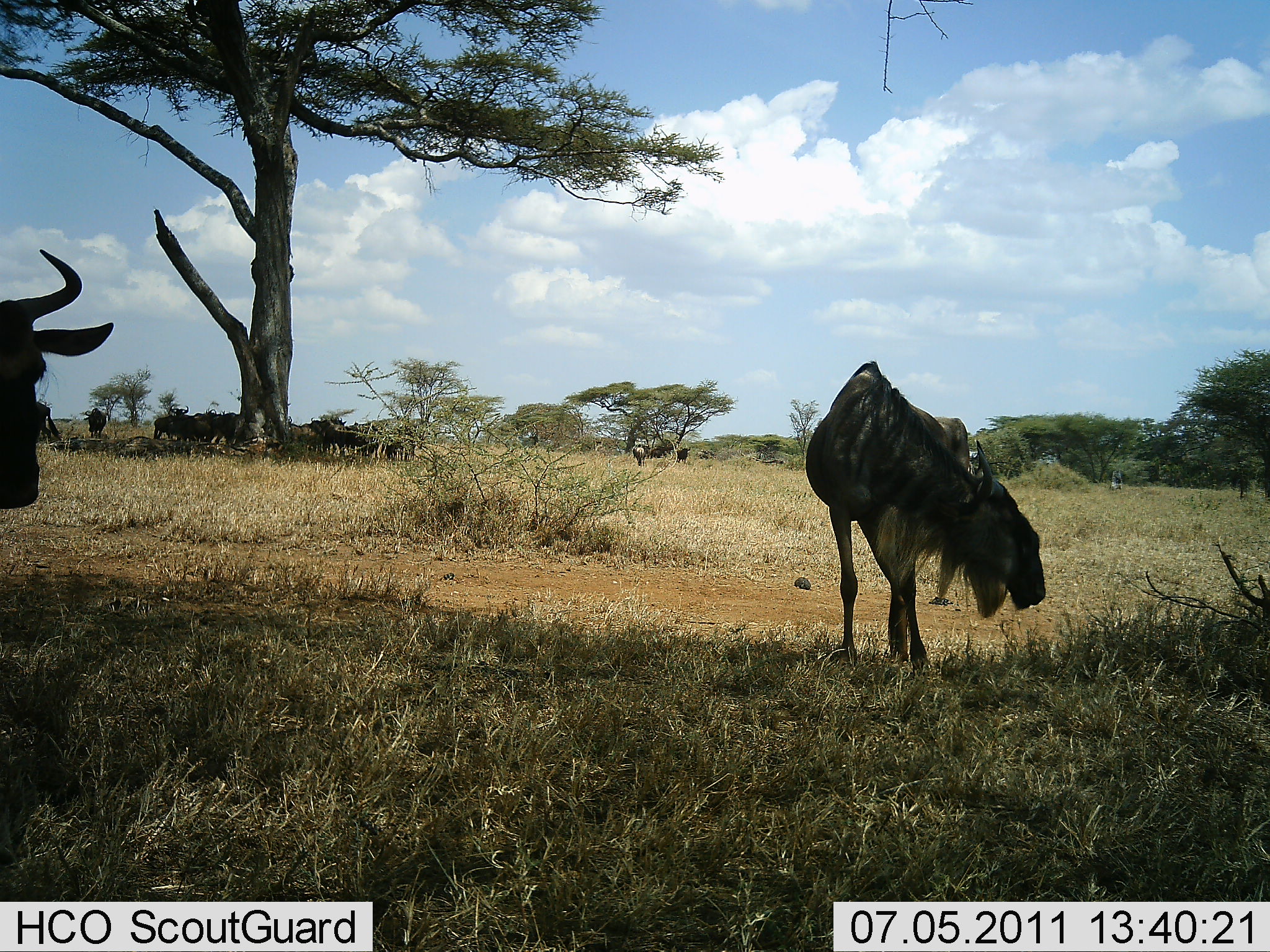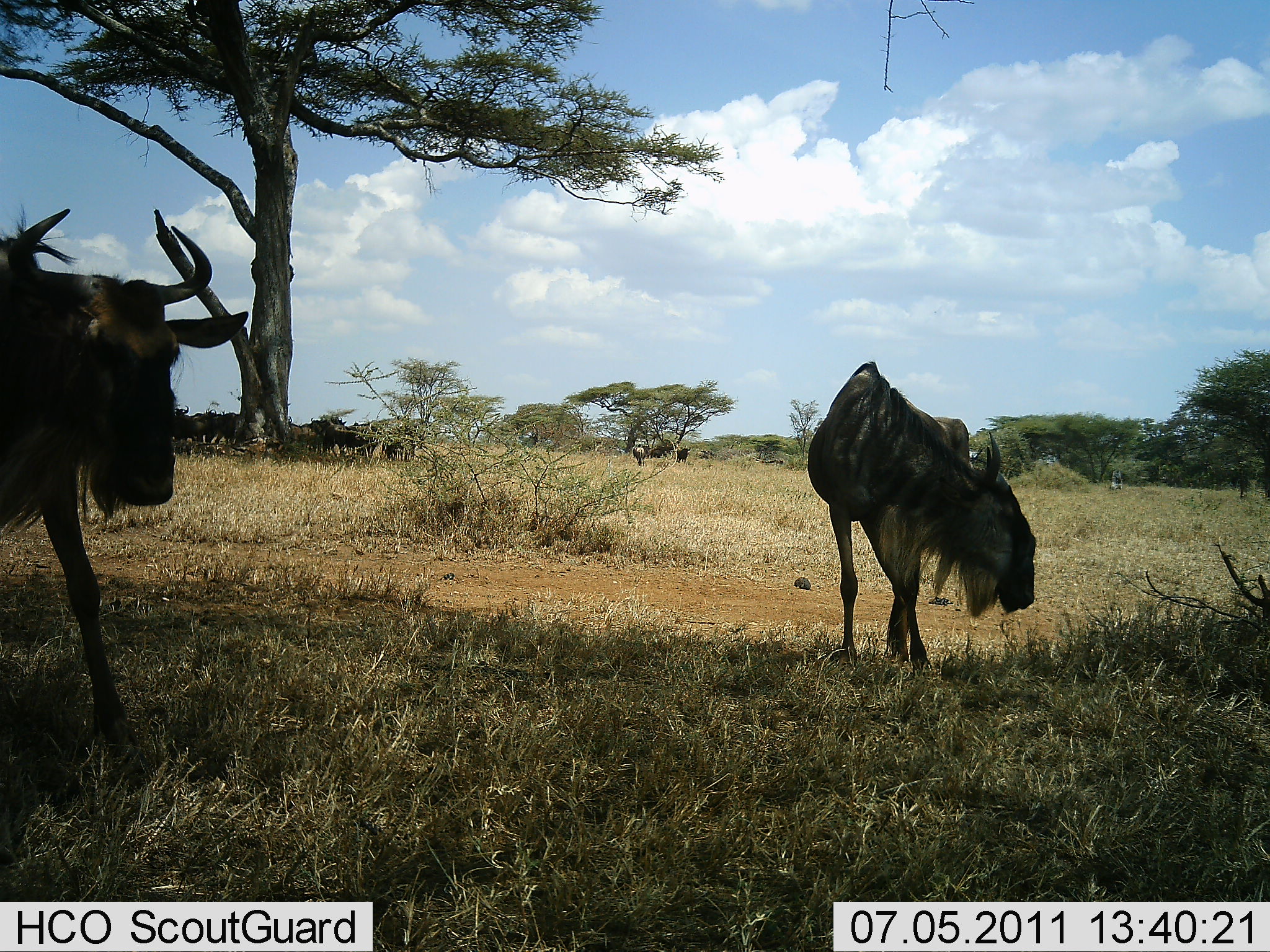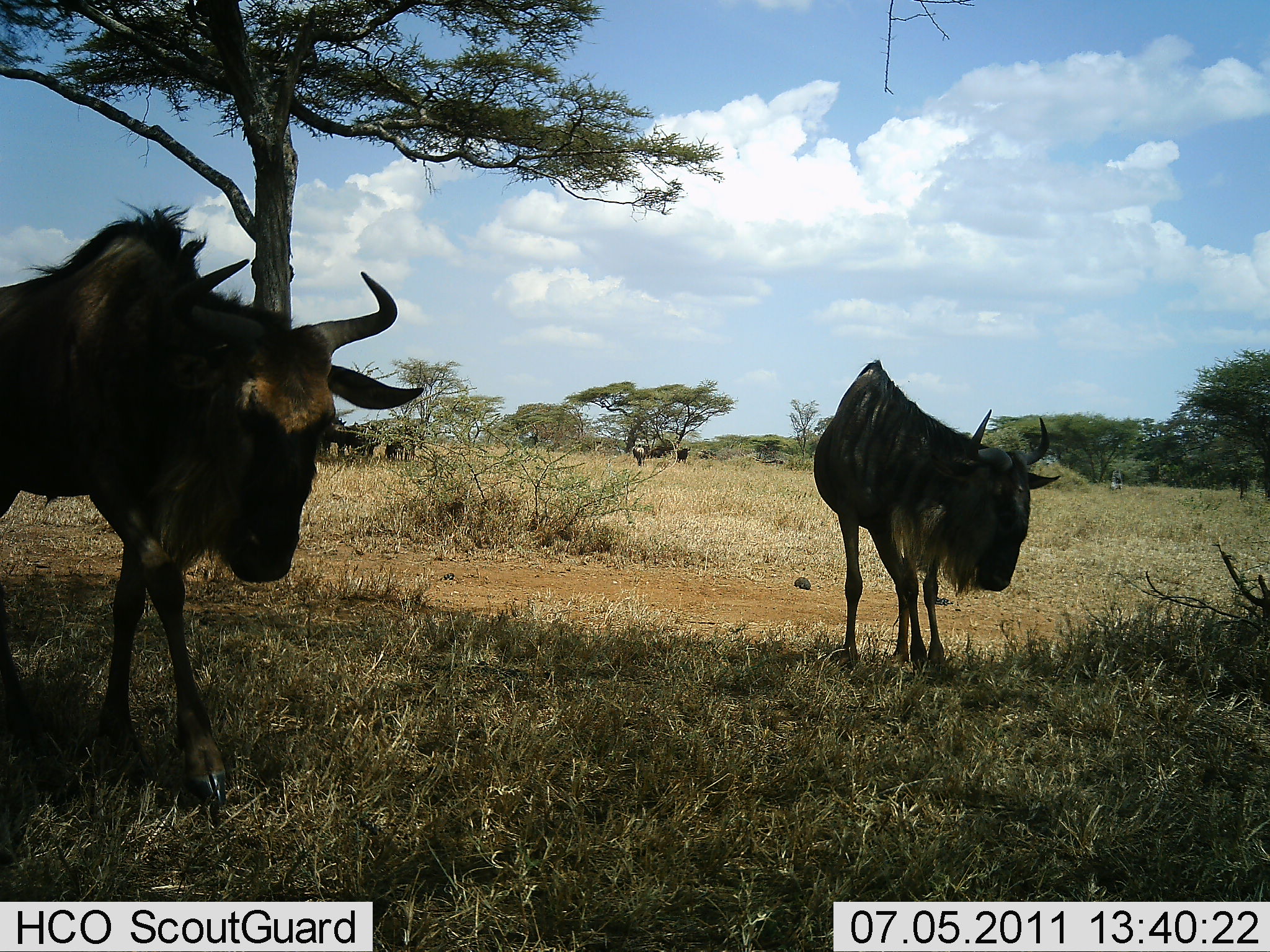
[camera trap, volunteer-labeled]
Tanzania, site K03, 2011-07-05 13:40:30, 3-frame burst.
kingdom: Animalia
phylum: Chordata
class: Mammalia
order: Artiodactyla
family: Bovidae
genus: Connochaetes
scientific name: Connochaetes taurinus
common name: blue wildebeest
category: wildebeest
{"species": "wildebeest (blue wildebeest) (Connochaetes taurinus)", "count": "11-50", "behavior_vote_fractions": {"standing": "80%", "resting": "40%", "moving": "30%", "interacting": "20%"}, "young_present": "0%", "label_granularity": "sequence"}